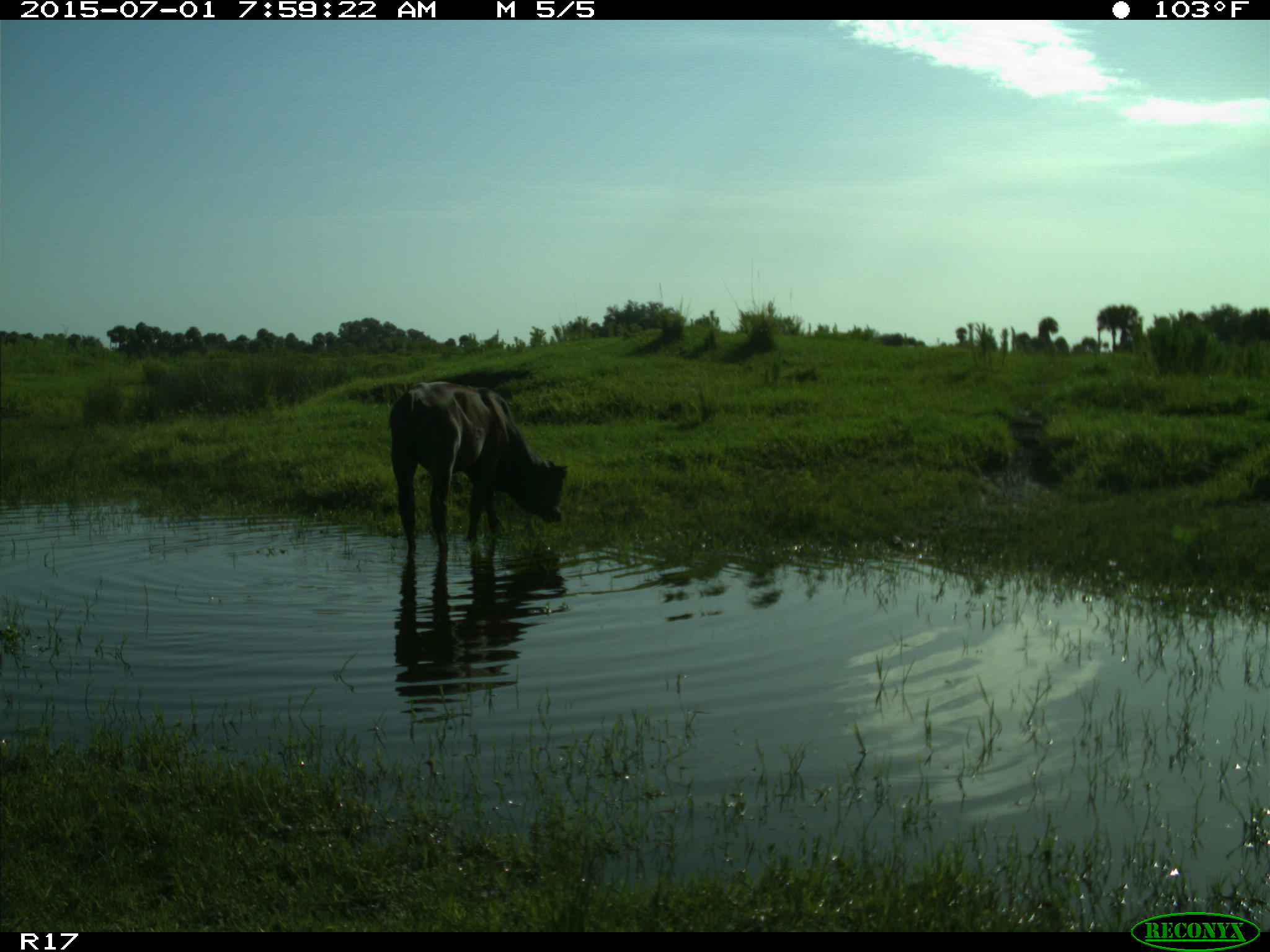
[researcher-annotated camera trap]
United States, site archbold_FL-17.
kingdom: Animalia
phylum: Chordata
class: Mammalia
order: Artiodactyla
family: Bovidae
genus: Bos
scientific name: Bos taurus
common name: domestic cow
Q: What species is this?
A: Bos taurus (domestic cow).